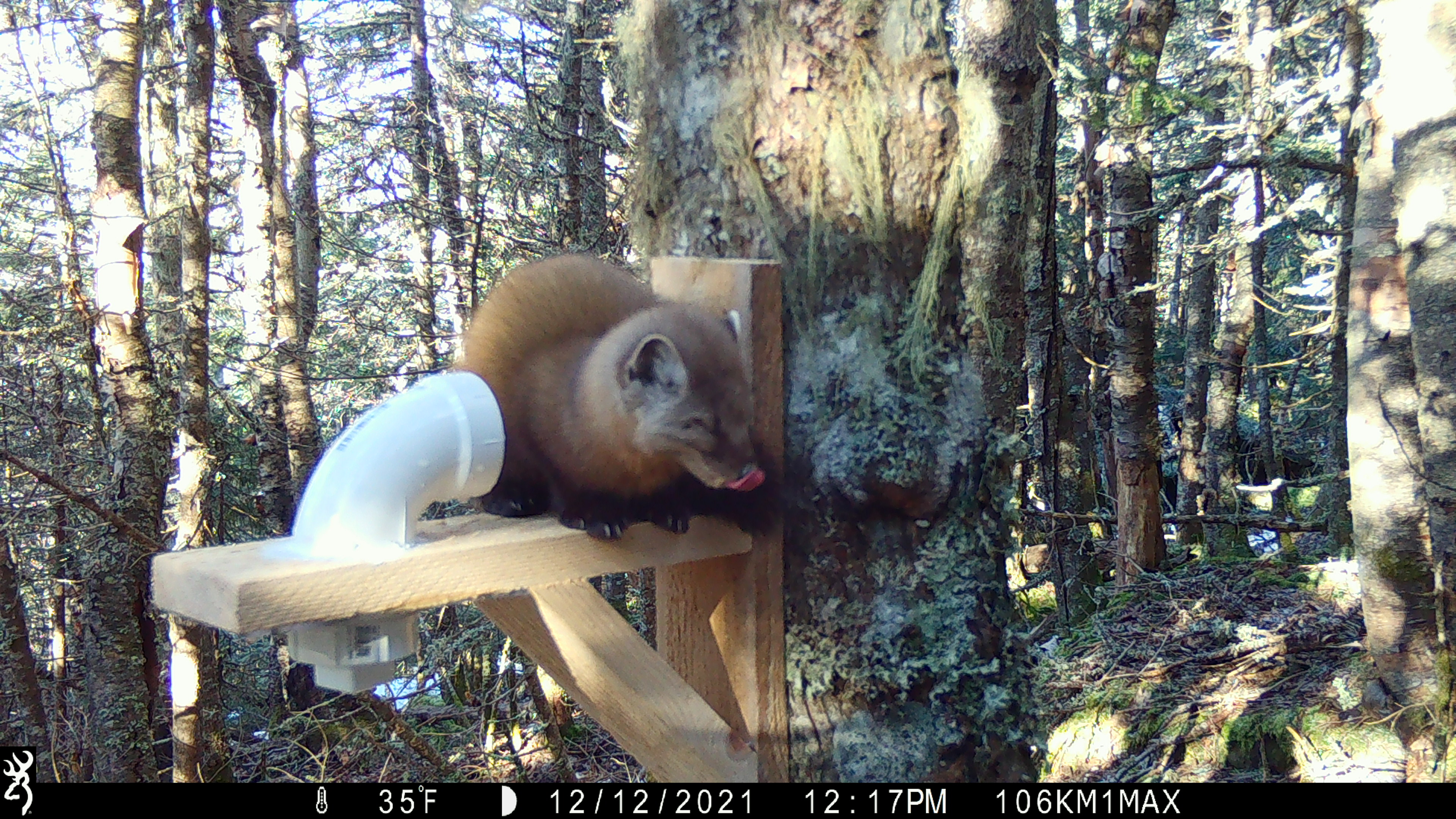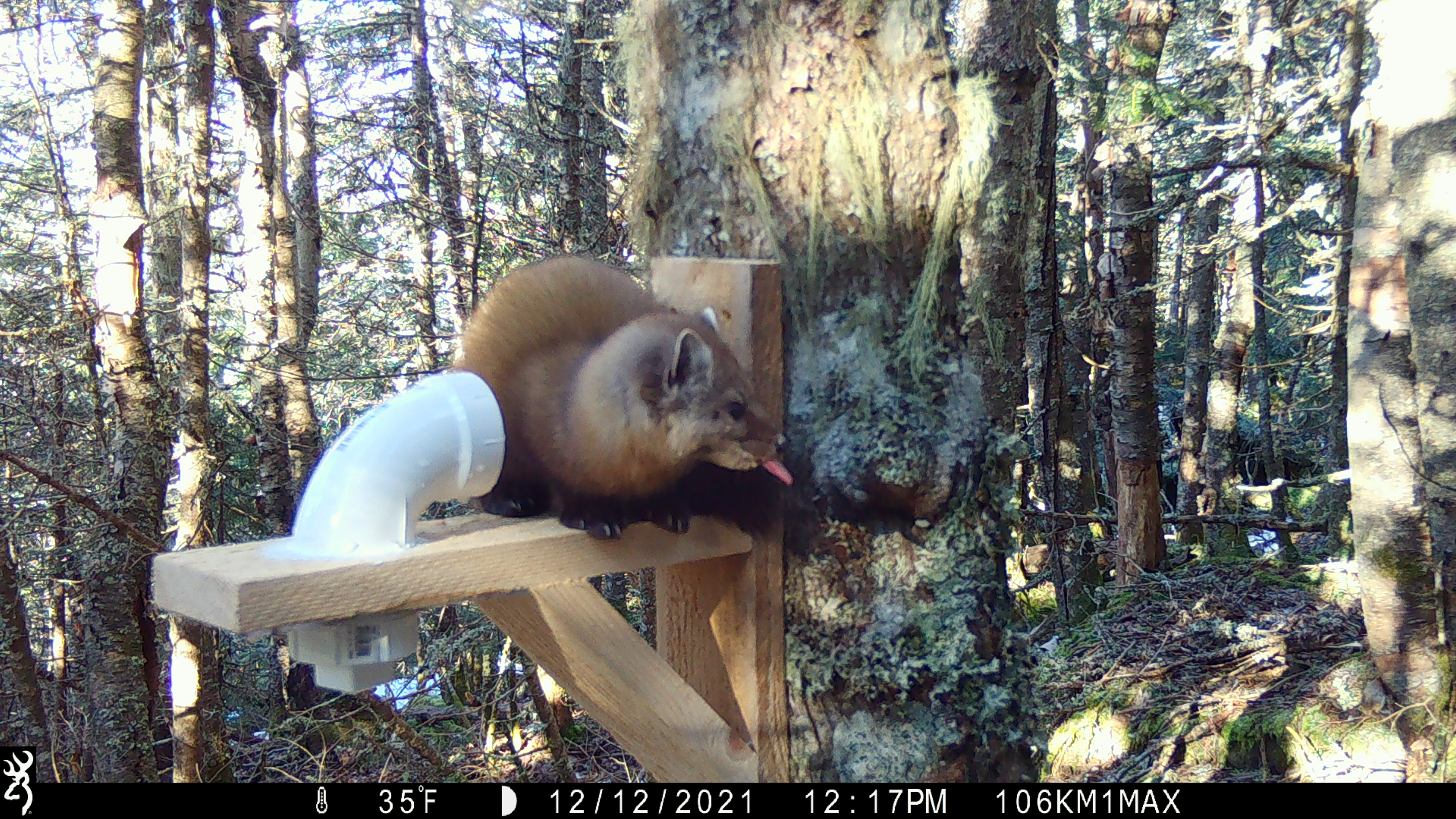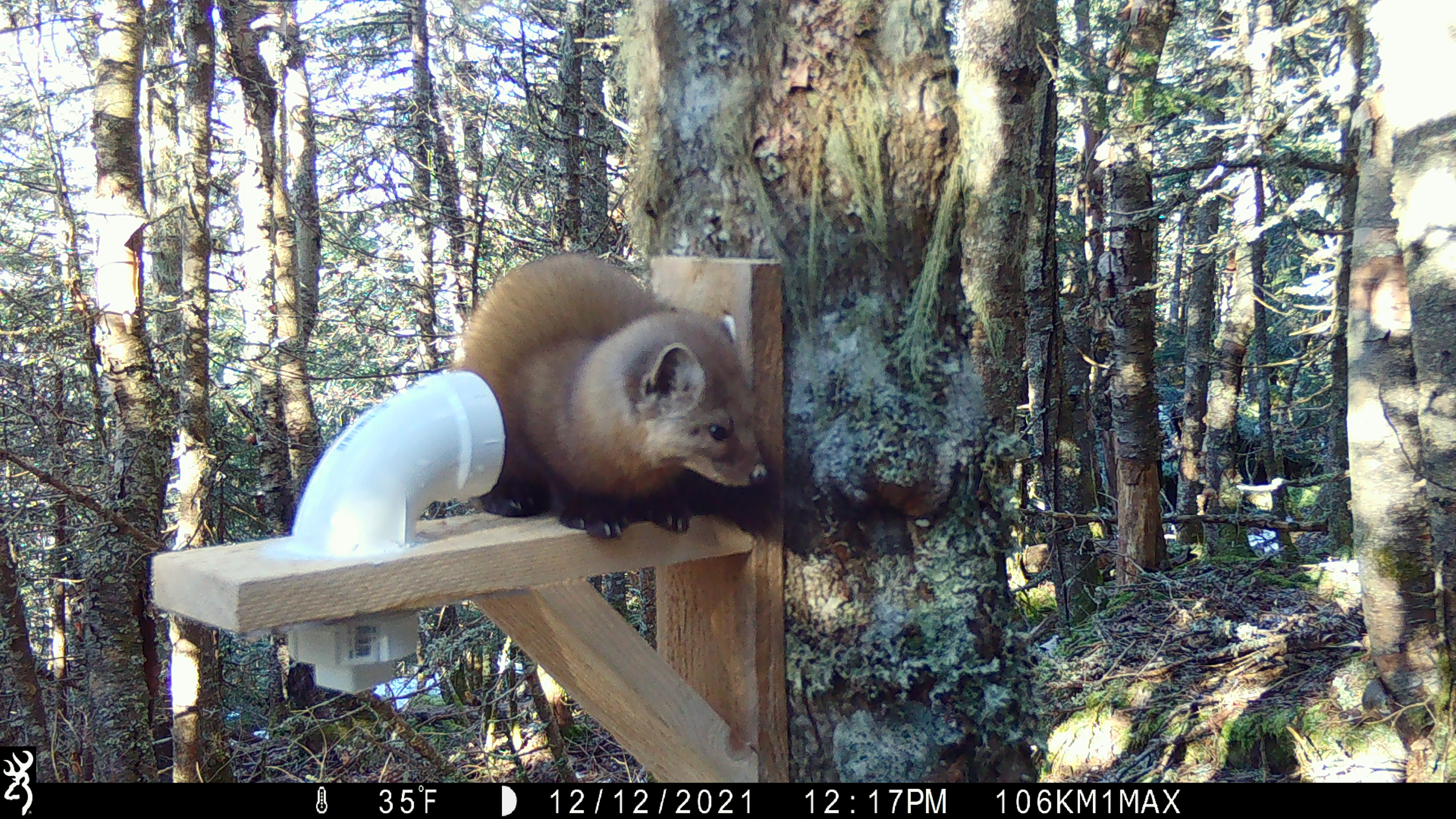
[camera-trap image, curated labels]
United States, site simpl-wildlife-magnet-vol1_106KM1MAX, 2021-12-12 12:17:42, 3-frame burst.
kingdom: Animalia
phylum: Chordata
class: Mammalia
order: Carnivora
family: Mustelidae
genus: Martes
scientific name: Martes americana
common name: american marten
American marten (Martes americana).